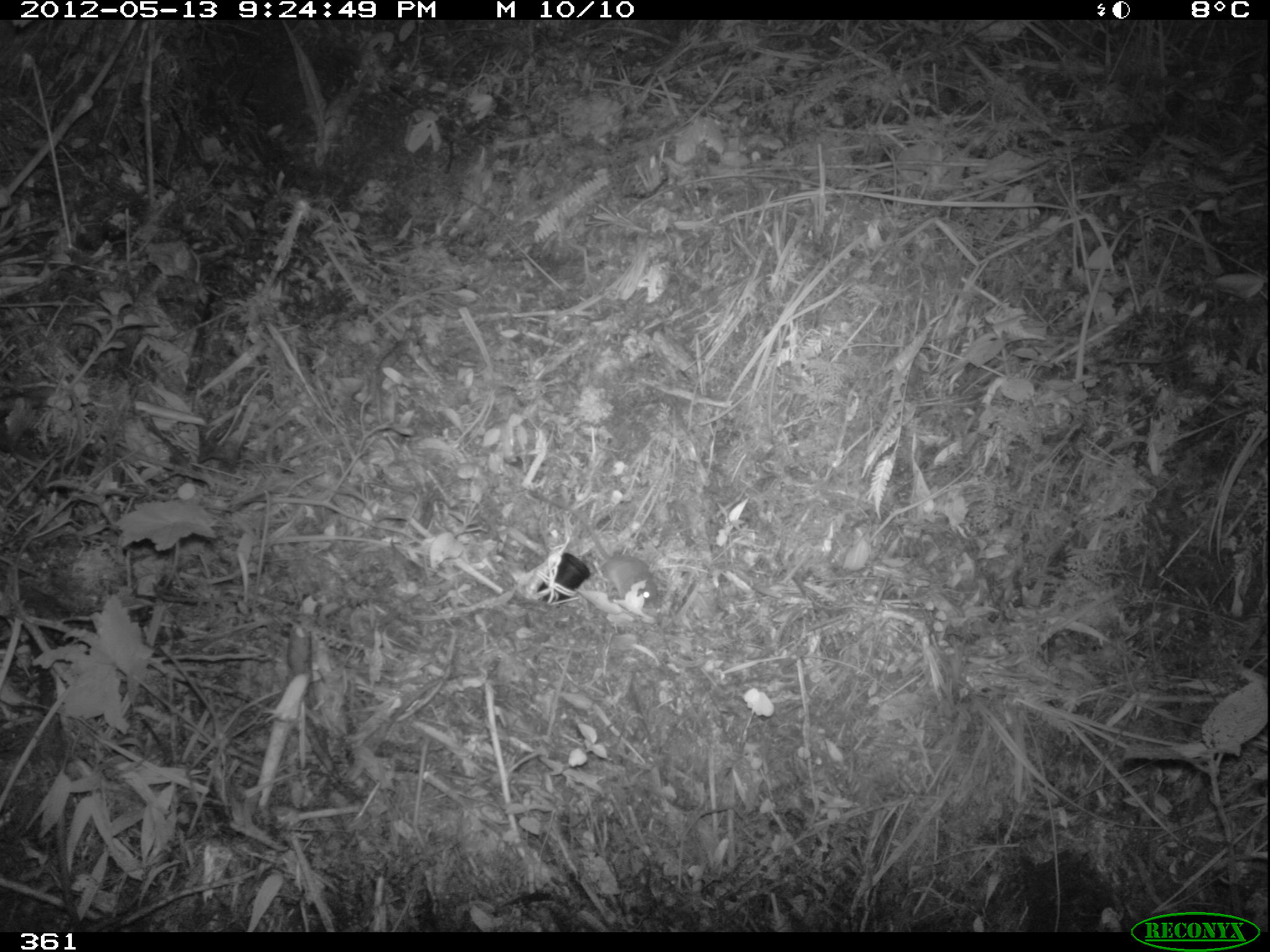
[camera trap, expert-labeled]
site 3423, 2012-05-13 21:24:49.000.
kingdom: Animalia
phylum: Chordata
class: Mammalia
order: Rodentia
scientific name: Rodentia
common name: rodents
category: unknown rodent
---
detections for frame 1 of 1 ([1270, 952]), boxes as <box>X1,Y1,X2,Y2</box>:
unknown rodent: <box>528,489,658,607</box>